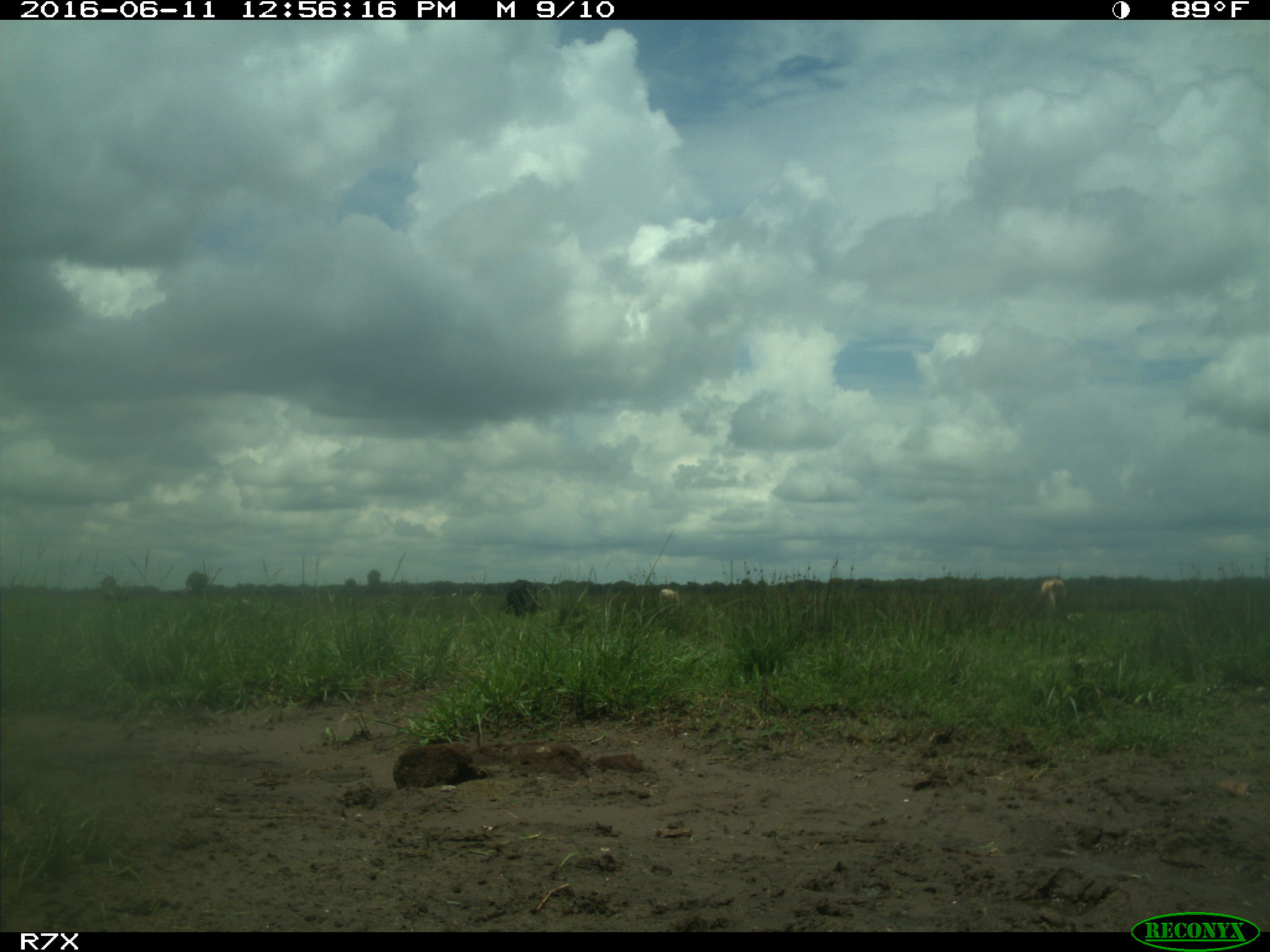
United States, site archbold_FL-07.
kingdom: Animalia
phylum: Chordata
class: Mammalia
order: Artiodactyla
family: Bovidae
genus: Bos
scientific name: Bos taurus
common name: domestic cow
Bos taurus (domestic cow).